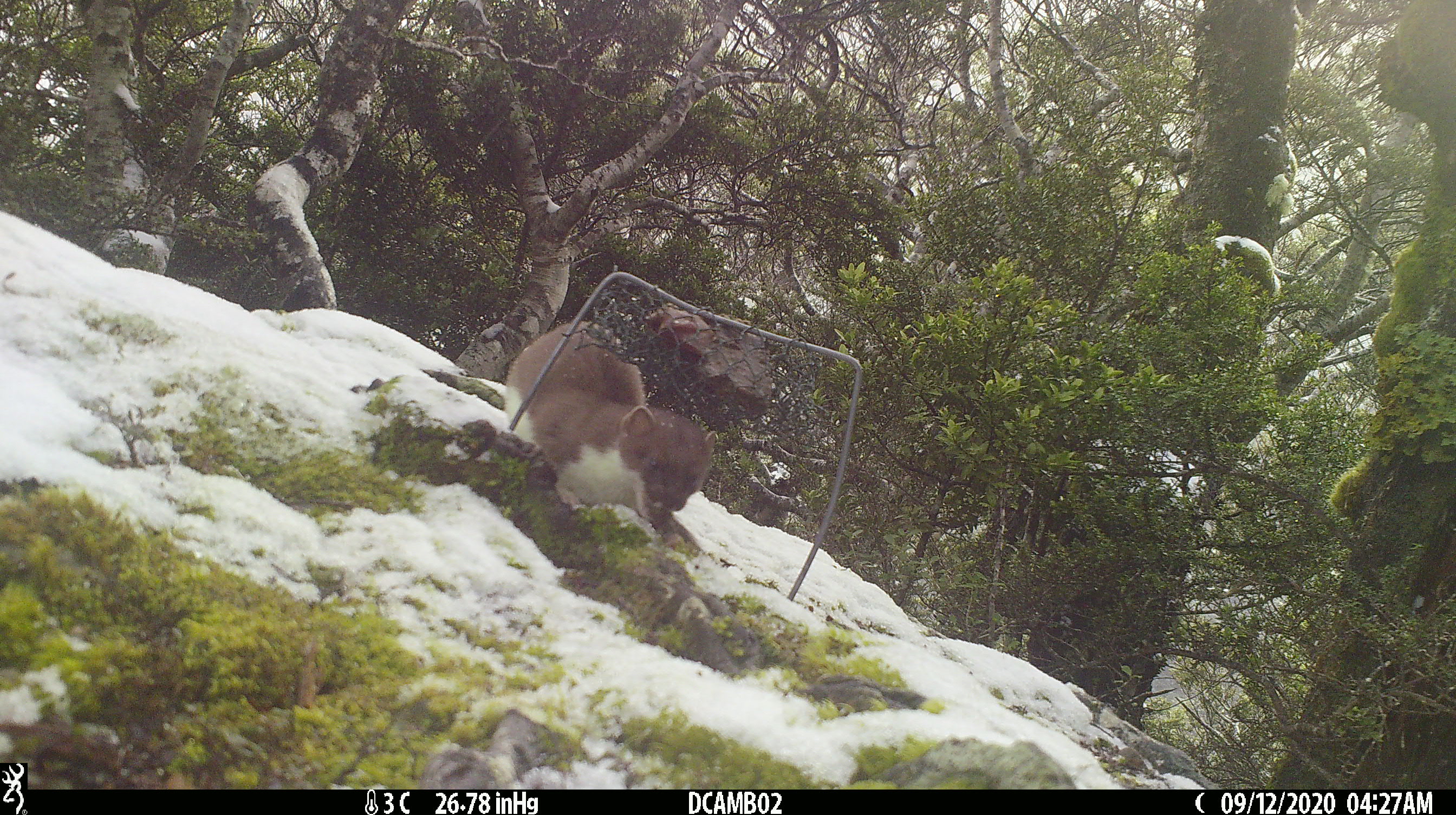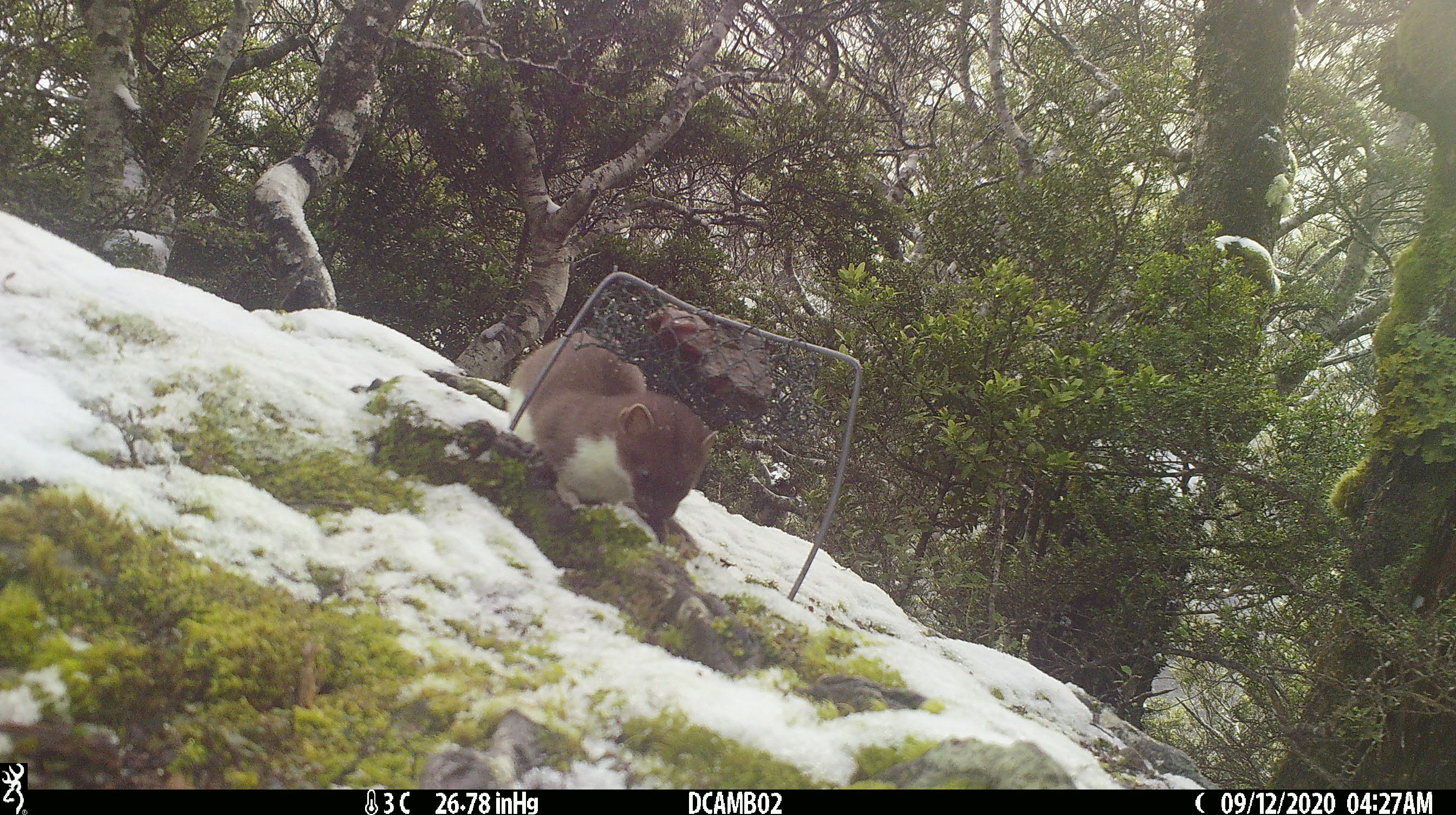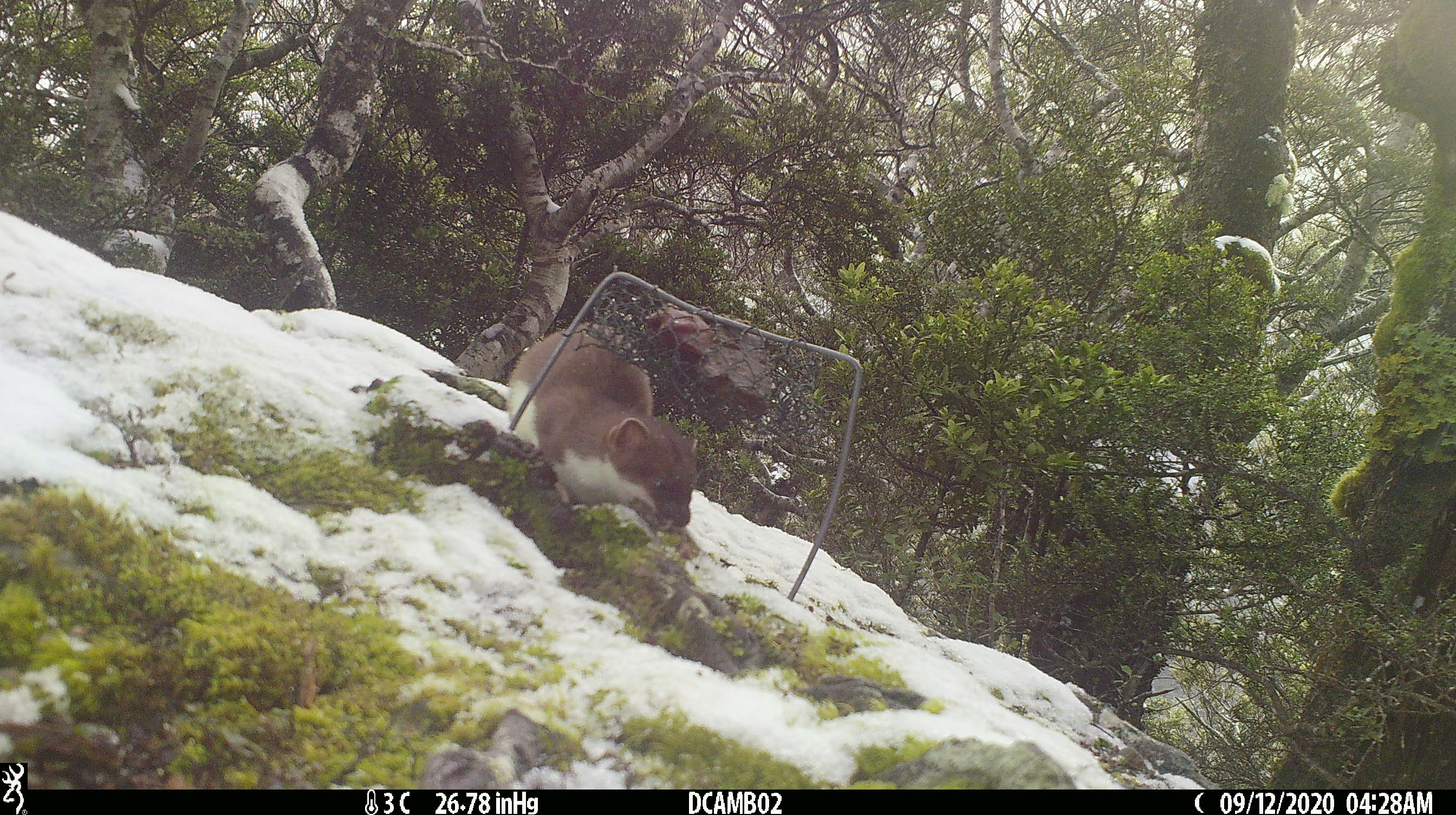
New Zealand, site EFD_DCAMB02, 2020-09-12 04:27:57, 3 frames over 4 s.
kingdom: Animalia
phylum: Chordata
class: Mammalia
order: Carnivora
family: Mustelidae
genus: Mustela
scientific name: Mustela erminea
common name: stoat